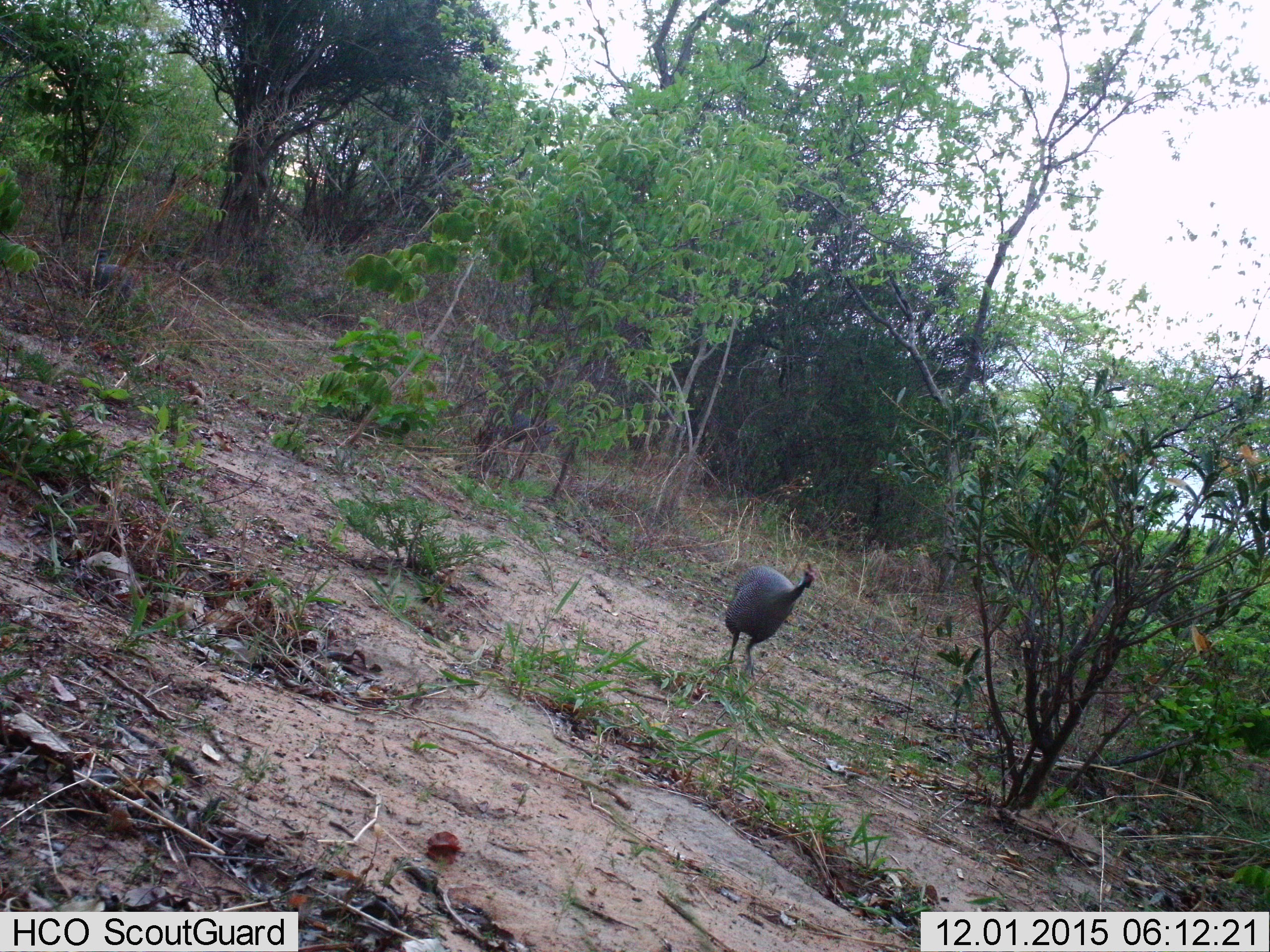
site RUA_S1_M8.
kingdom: Animalia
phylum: Chordata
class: Aves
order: Galliformes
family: Numididae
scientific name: Numididae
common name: guineafowl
Guineafowl (Numididae), count 3. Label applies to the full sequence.